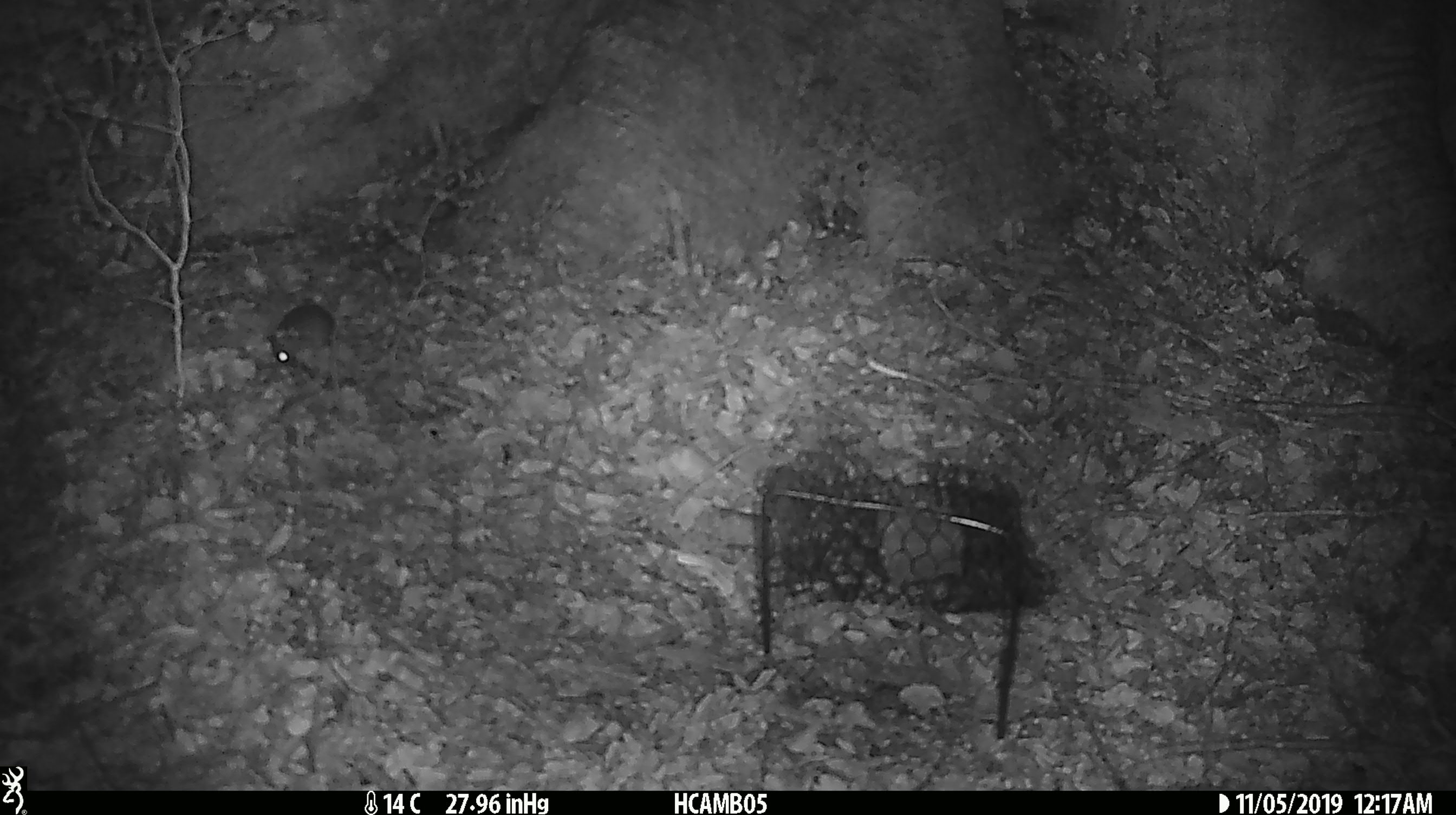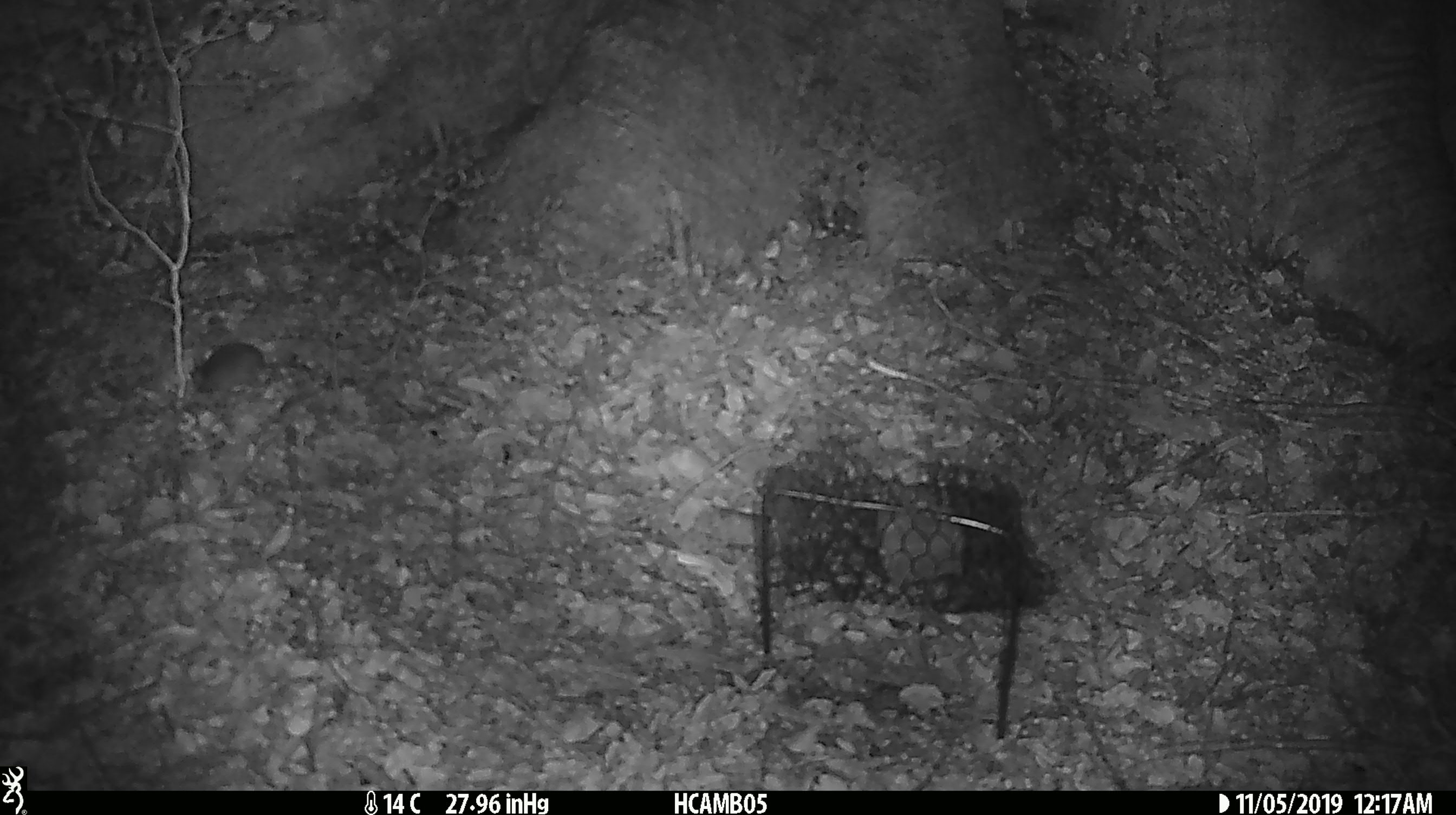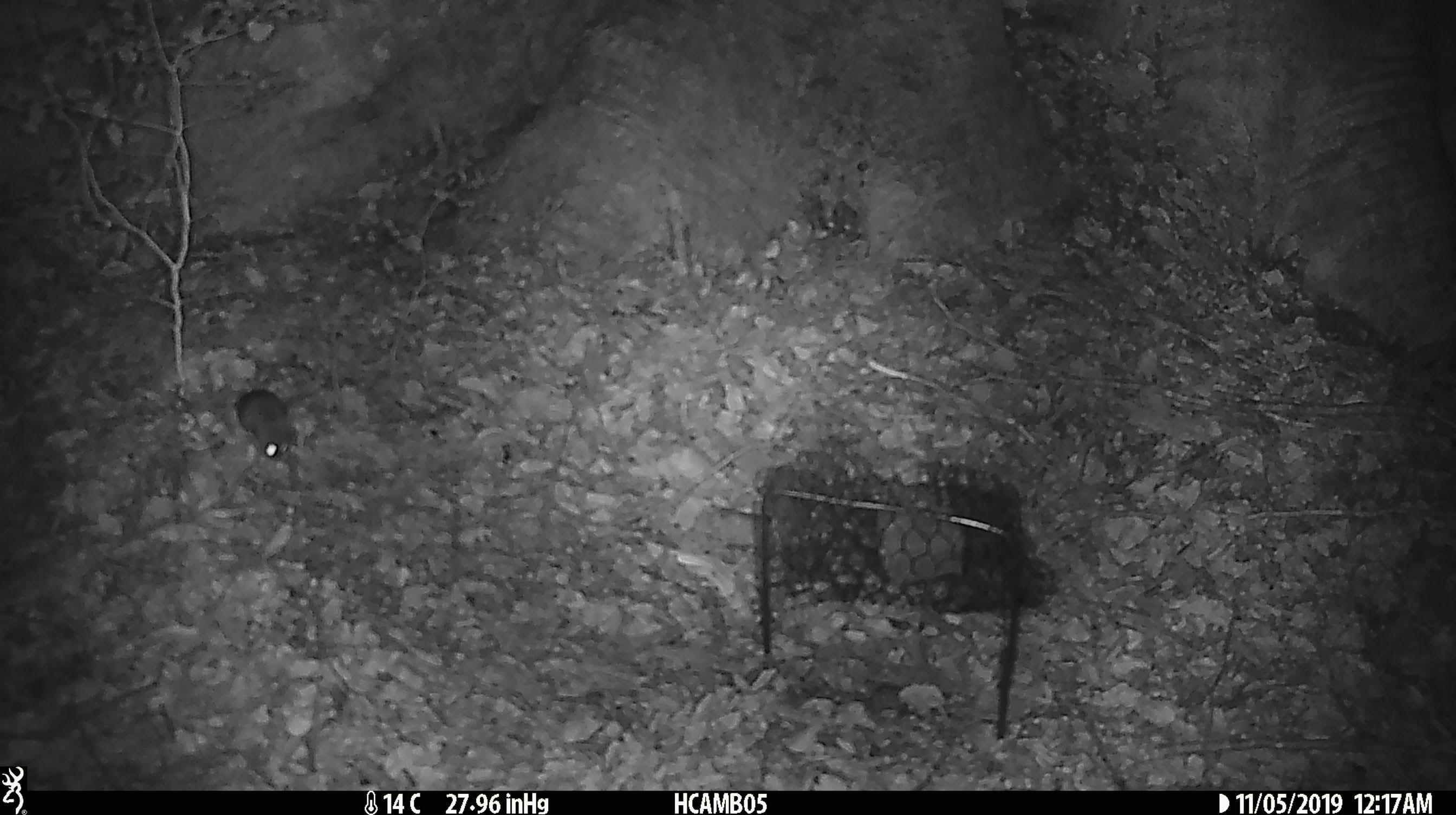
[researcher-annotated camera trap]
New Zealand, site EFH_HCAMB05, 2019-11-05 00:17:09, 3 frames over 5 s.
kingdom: Animalia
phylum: Chordata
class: Mammalia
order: Rodentia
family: Muridae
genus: Mus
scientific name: Mus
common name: mouse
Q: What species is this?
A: Mouse (Mus).